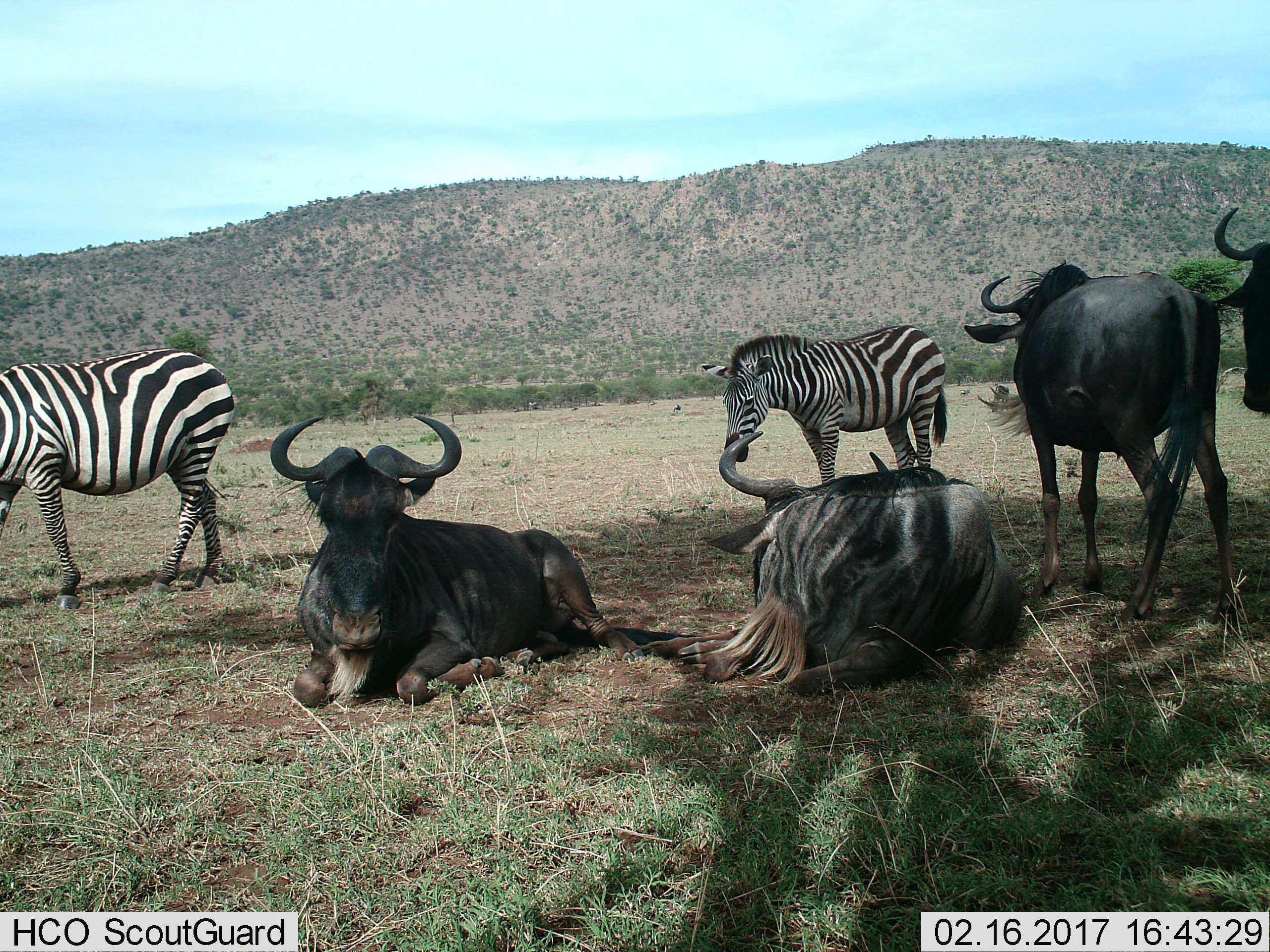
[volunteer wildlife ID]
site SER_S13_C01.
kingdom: Animalia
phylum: Chordata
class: Mammalia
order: Artiodactyla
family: Bovidae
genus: Connochaetes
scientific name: Connochaetes taurinus taurinus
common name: blue wildebeest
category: wildebeestblue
Wildebeestblue (blue wildebeest) (Connochaetes taurinus taurinus), count 4. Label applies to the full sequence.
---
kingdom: Animalia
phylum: Chordata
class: Mammalia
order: Perissodactyla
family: Equidae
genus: Equus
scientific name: Equus quagga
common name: plains zebra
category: zebraplains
Zebraplains (plains zebra) (Equus quagga), count 2. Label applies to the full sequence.